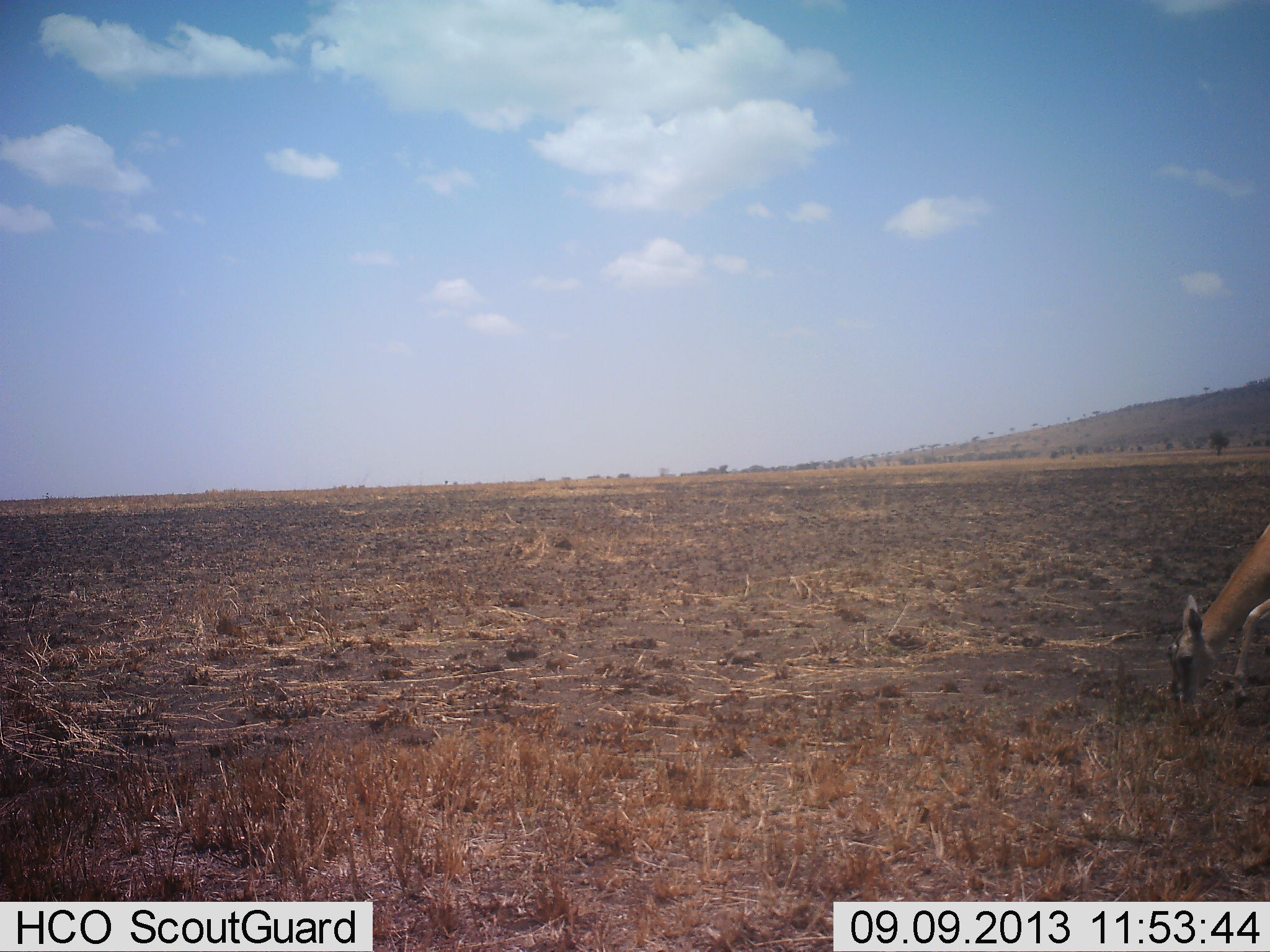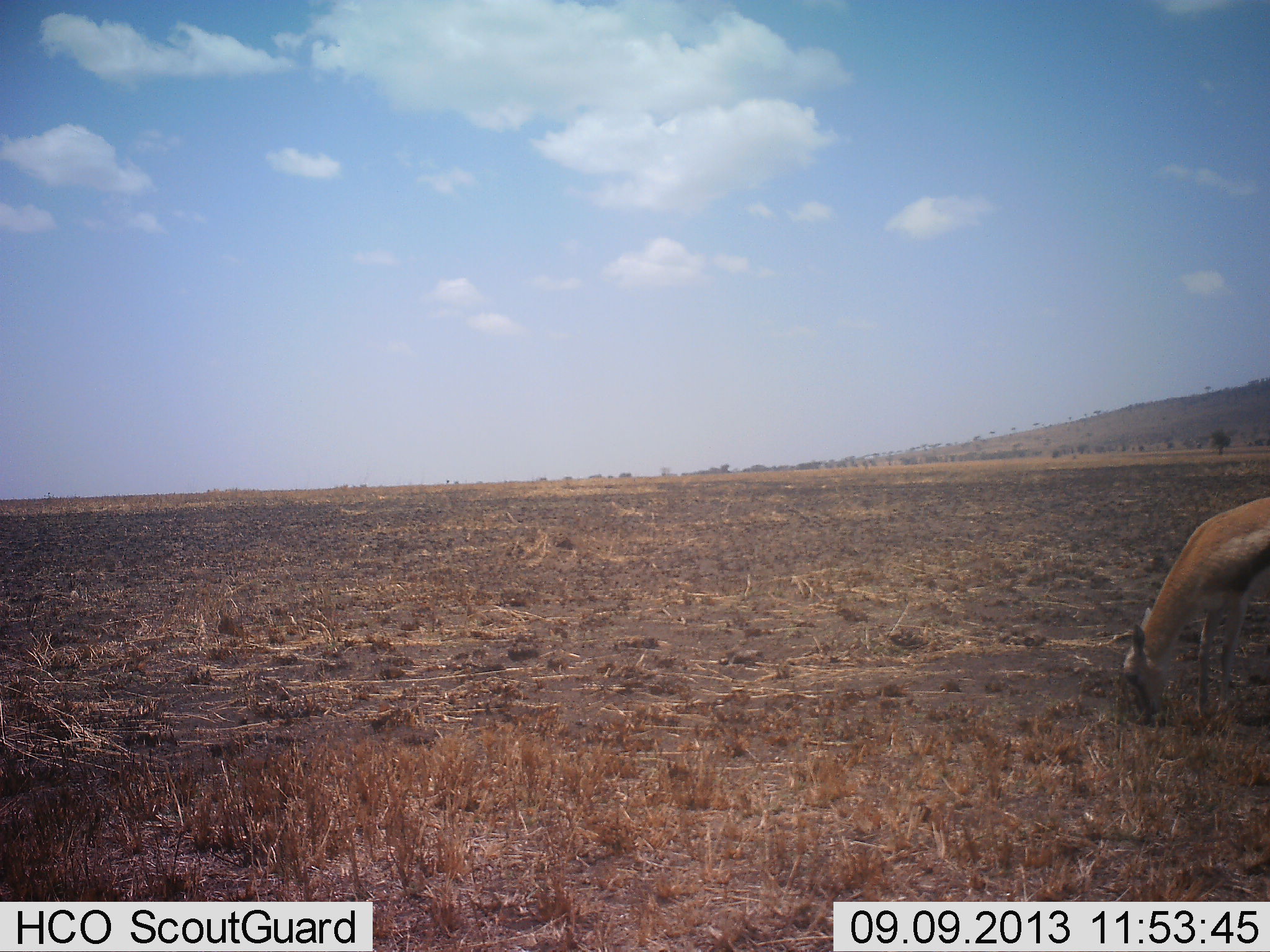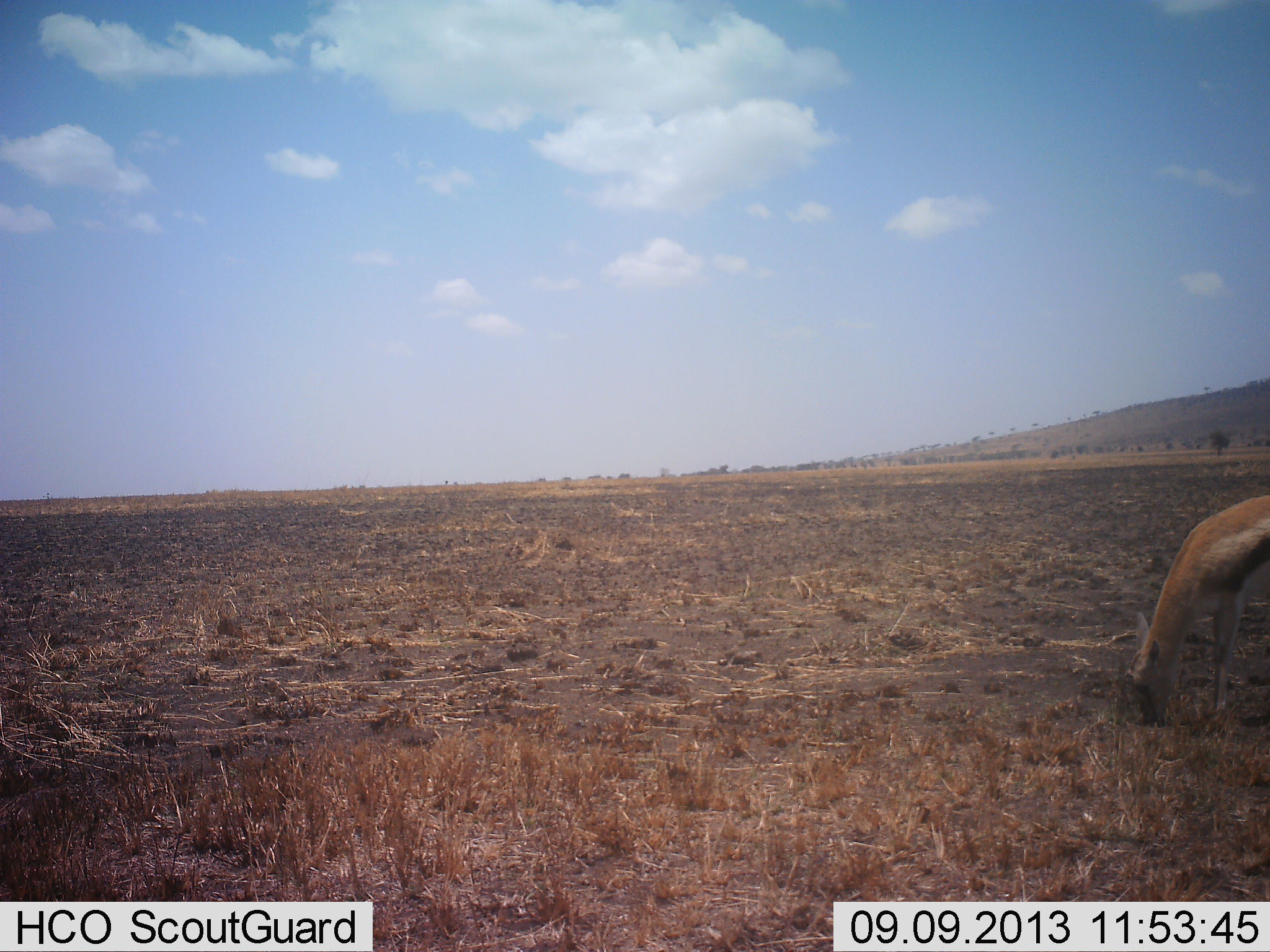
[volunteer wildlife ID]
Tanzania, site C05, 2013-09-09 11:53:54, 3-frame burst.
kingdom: Animalia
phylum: Chordata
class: Mammalia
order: Artiodactyla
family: Bovidae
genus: Eudorcas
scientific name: Eudorcas thomsonii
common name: thomson's gazelle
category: gazellethomsons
Gazellethomsons (thomson's gazelle) (Eudorcas thomsonii), count 1. Behavior (volunteer vote fractions): standing 10%, resting 0%, moving 10%, interacting 0%. Young present (vote fraction): 0%. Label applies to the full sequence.